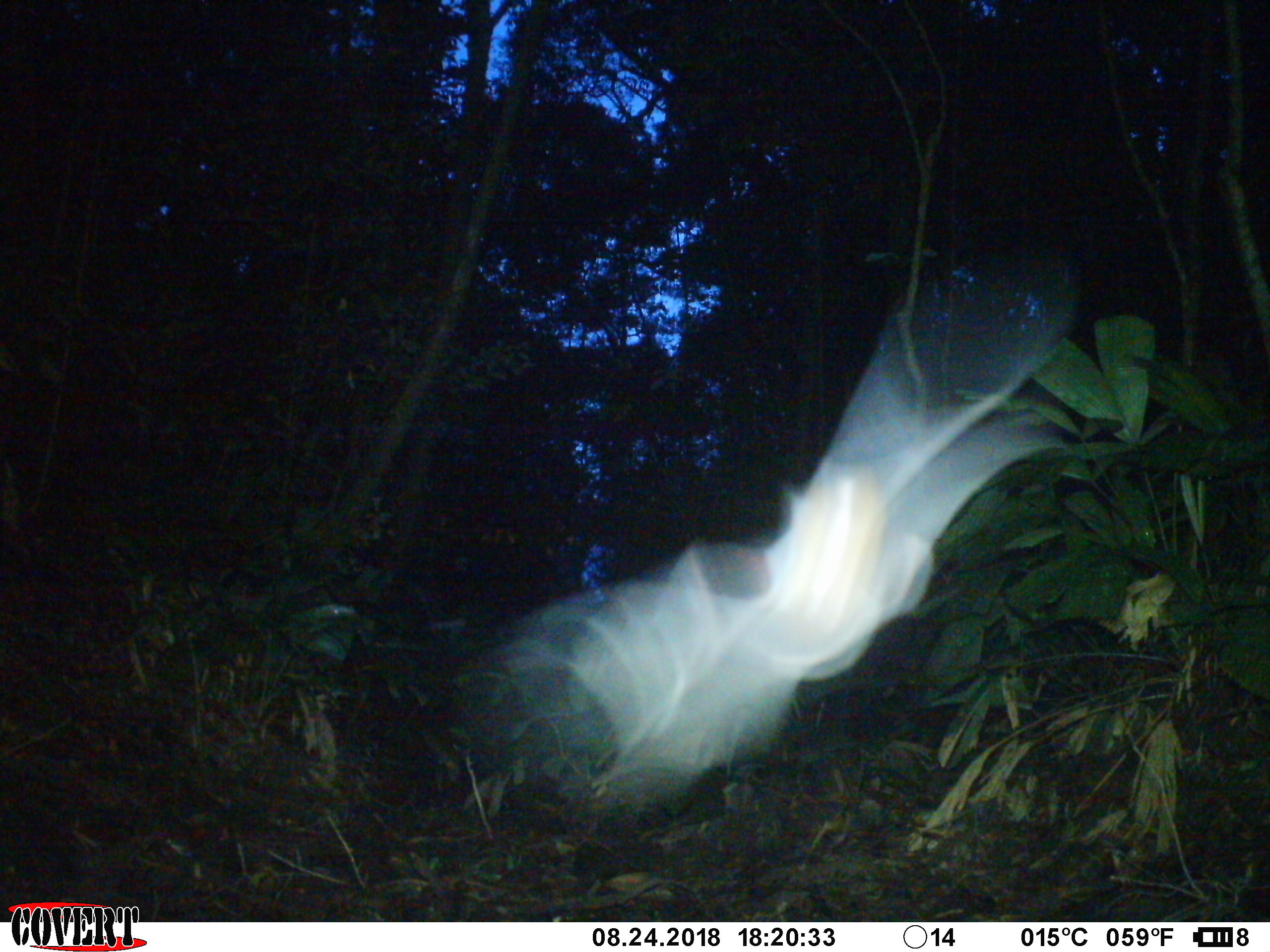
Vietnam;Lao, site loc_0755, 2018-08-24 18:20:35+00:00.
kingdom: Animalia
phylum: Chordata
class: Aves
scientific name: Aves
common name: bird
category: unidentified bird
Unidentified bird (bird) (Aves). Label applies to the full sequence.